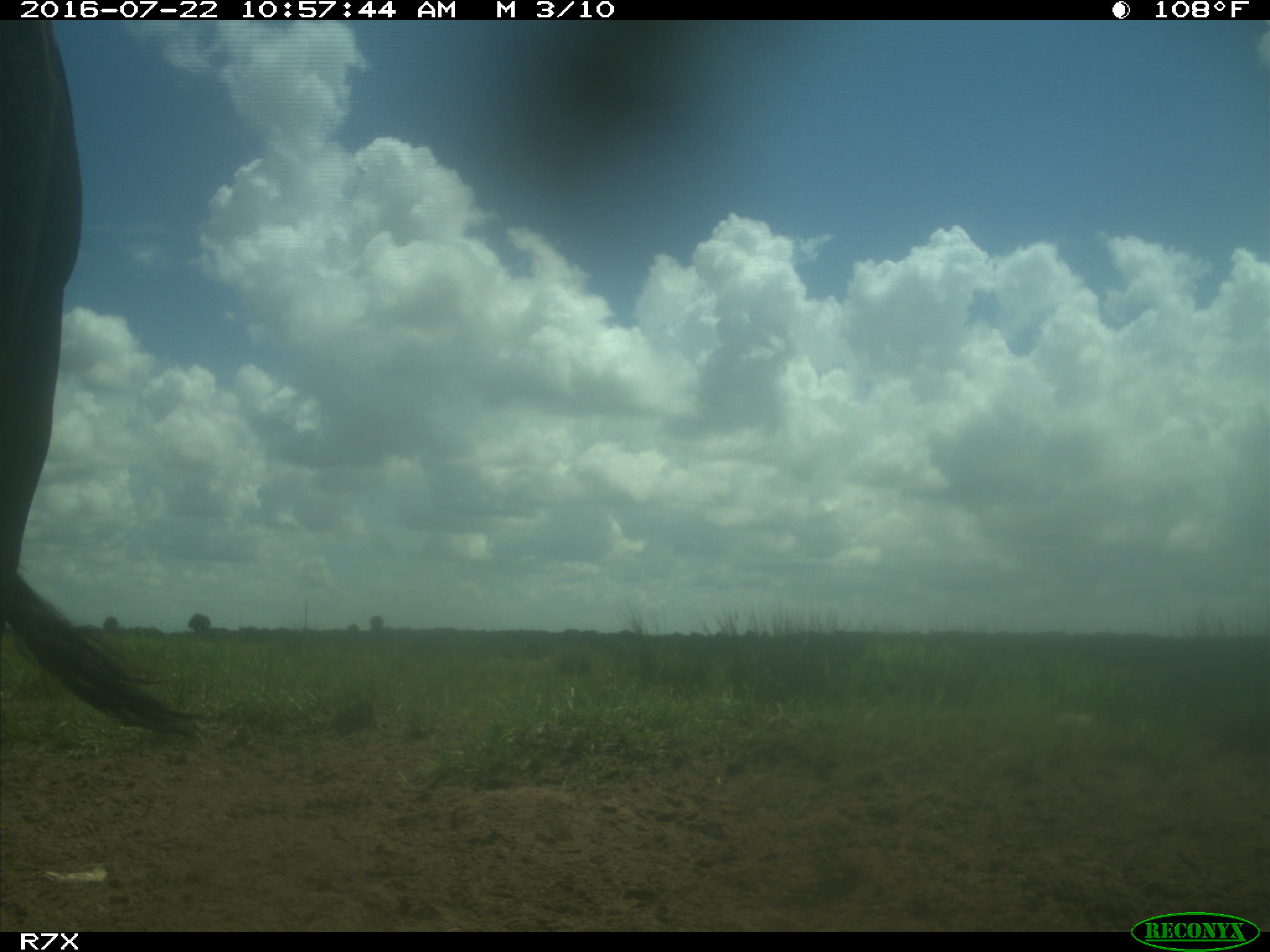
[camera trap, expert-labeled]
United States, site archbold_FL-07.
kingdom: Animalia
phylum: Chordata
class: Mammalia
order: Artiodactyla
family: Bovidae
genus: Bos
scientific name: Bos taurus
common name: domestic cow